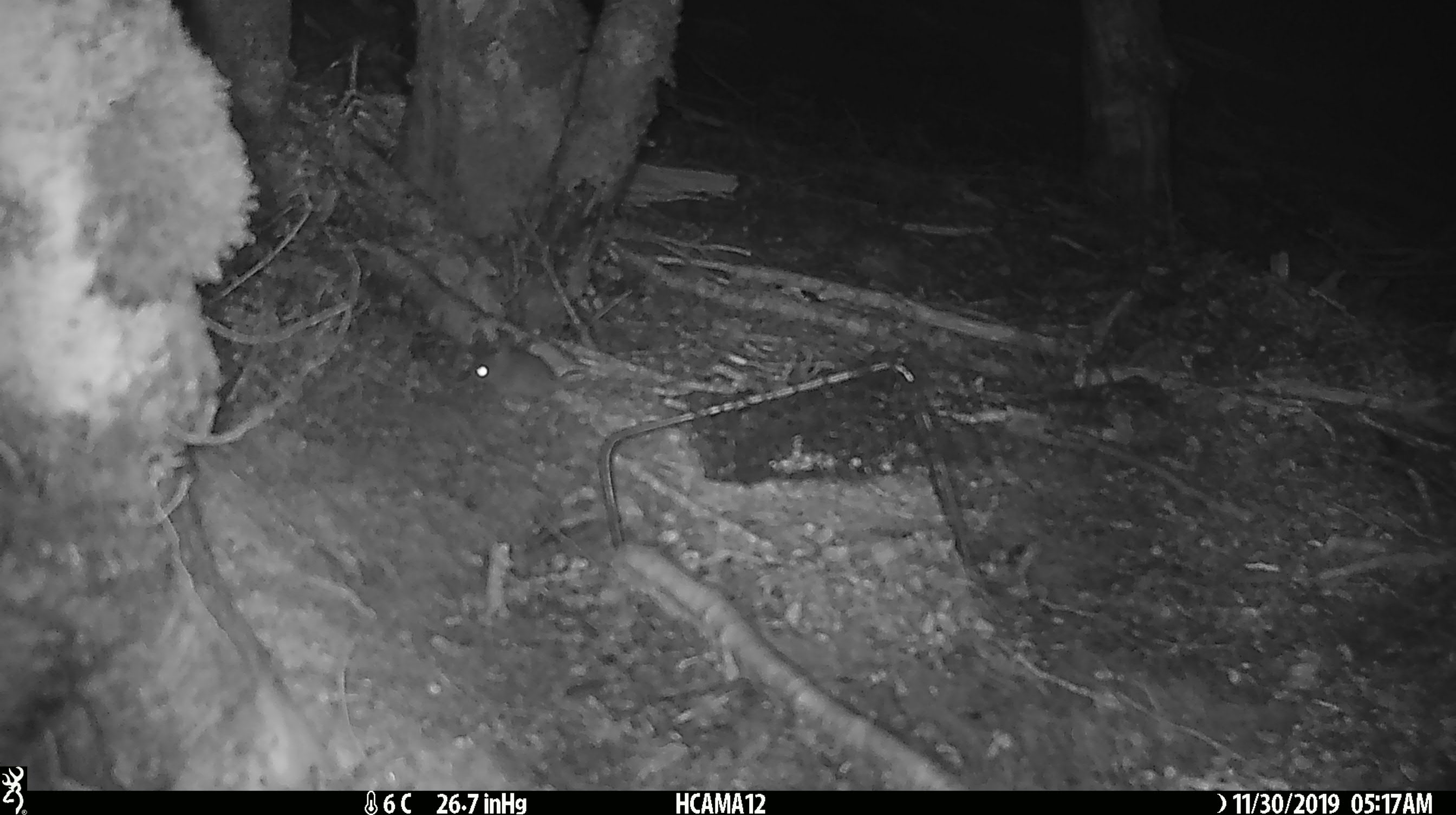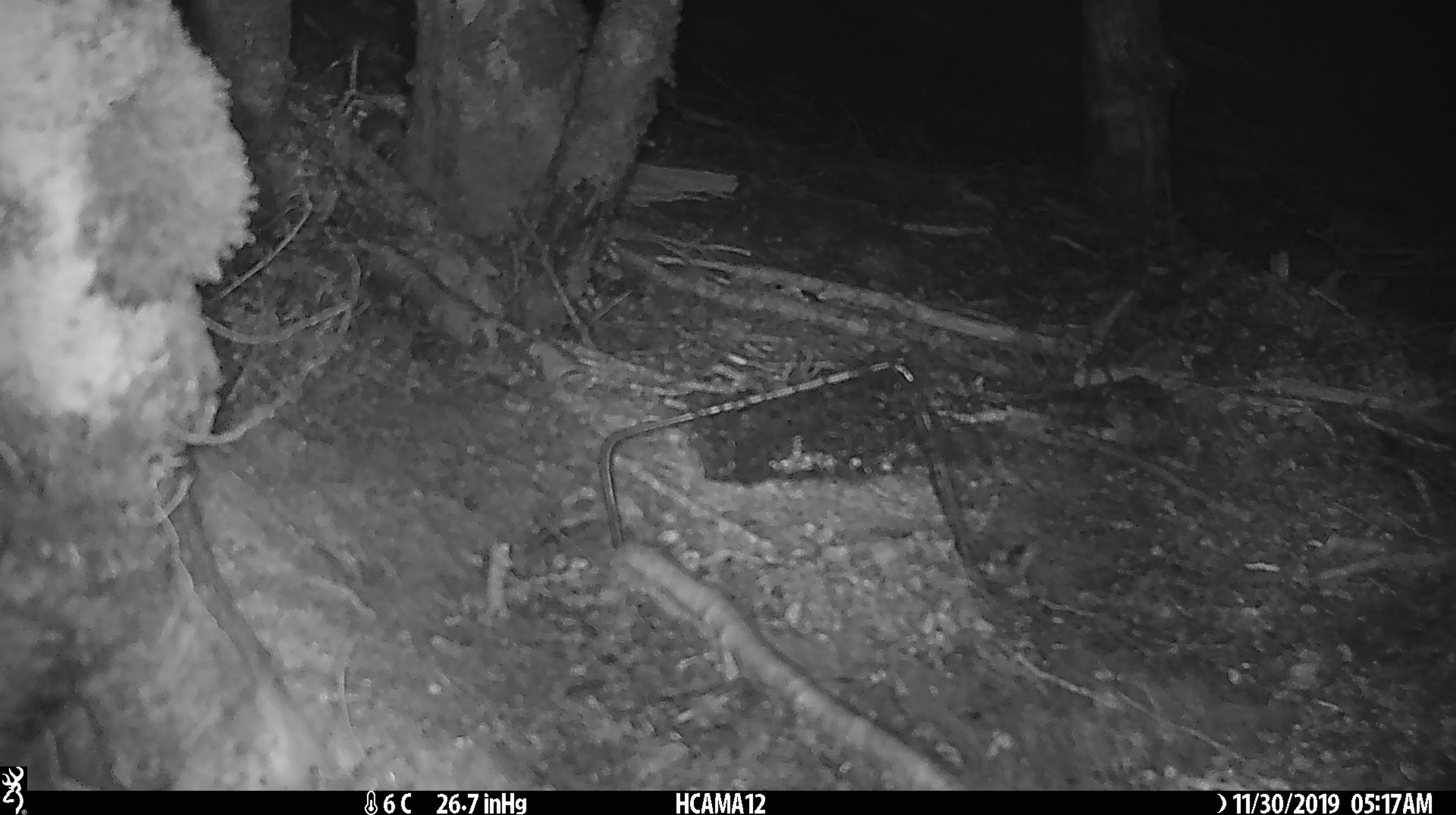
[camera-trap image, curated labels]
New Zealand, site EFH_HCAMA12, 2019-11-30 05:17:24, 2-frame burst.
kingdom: Animalia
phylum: Chordata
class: Mammalia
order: Rodentia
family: Muridae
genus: Mus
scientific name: Mus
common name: mouse